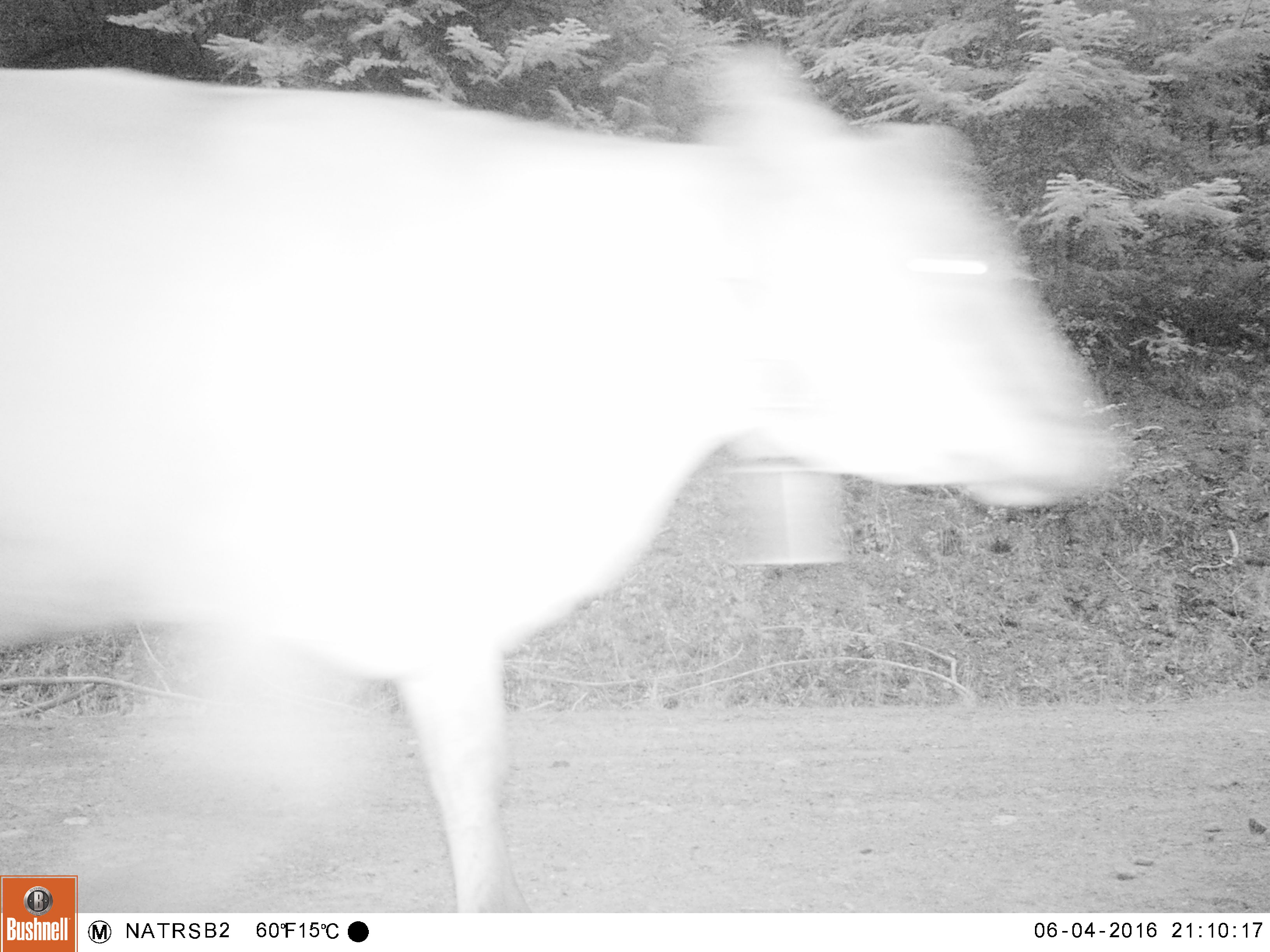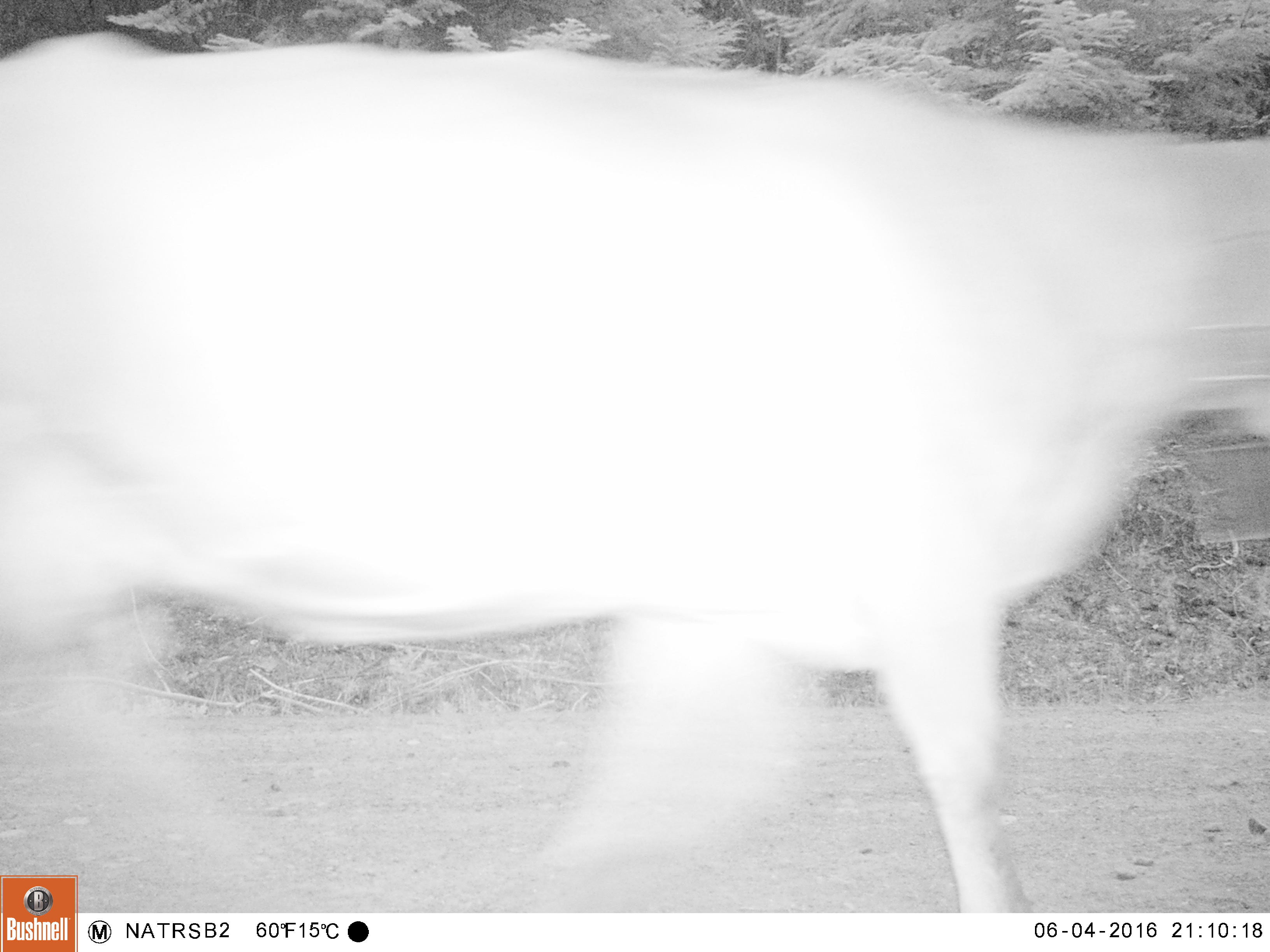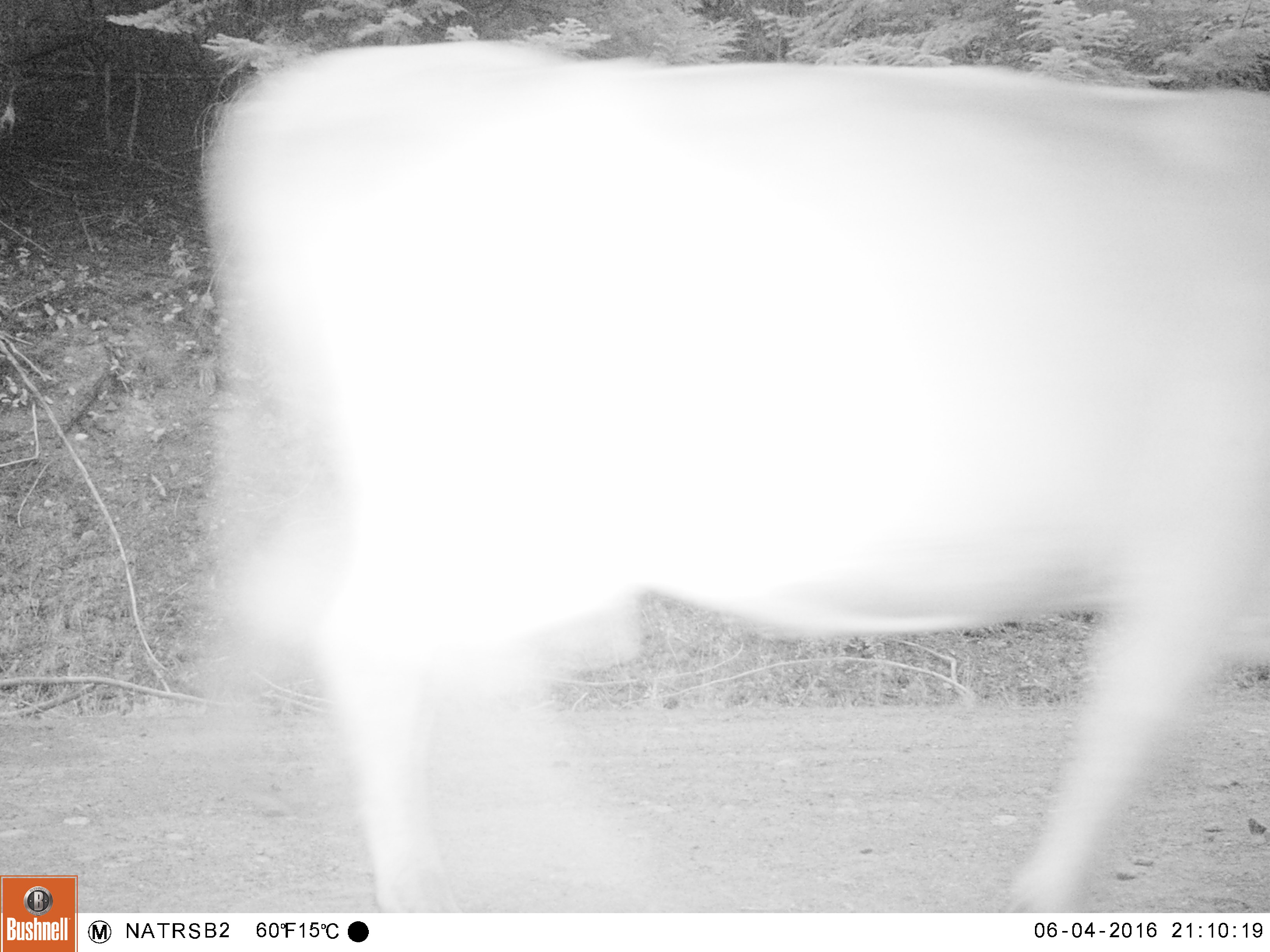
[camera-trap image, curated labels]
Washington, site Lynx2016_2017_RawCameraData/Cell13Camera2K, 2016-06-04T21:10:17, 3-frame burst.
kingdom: Animalia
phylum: Chordata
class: Mammalia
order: Artiodactyla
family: Bovidae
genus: Bos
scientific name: Bos taurus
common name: domestic cattle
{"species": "domestic cattle (Bos taurus)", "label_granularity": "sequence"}